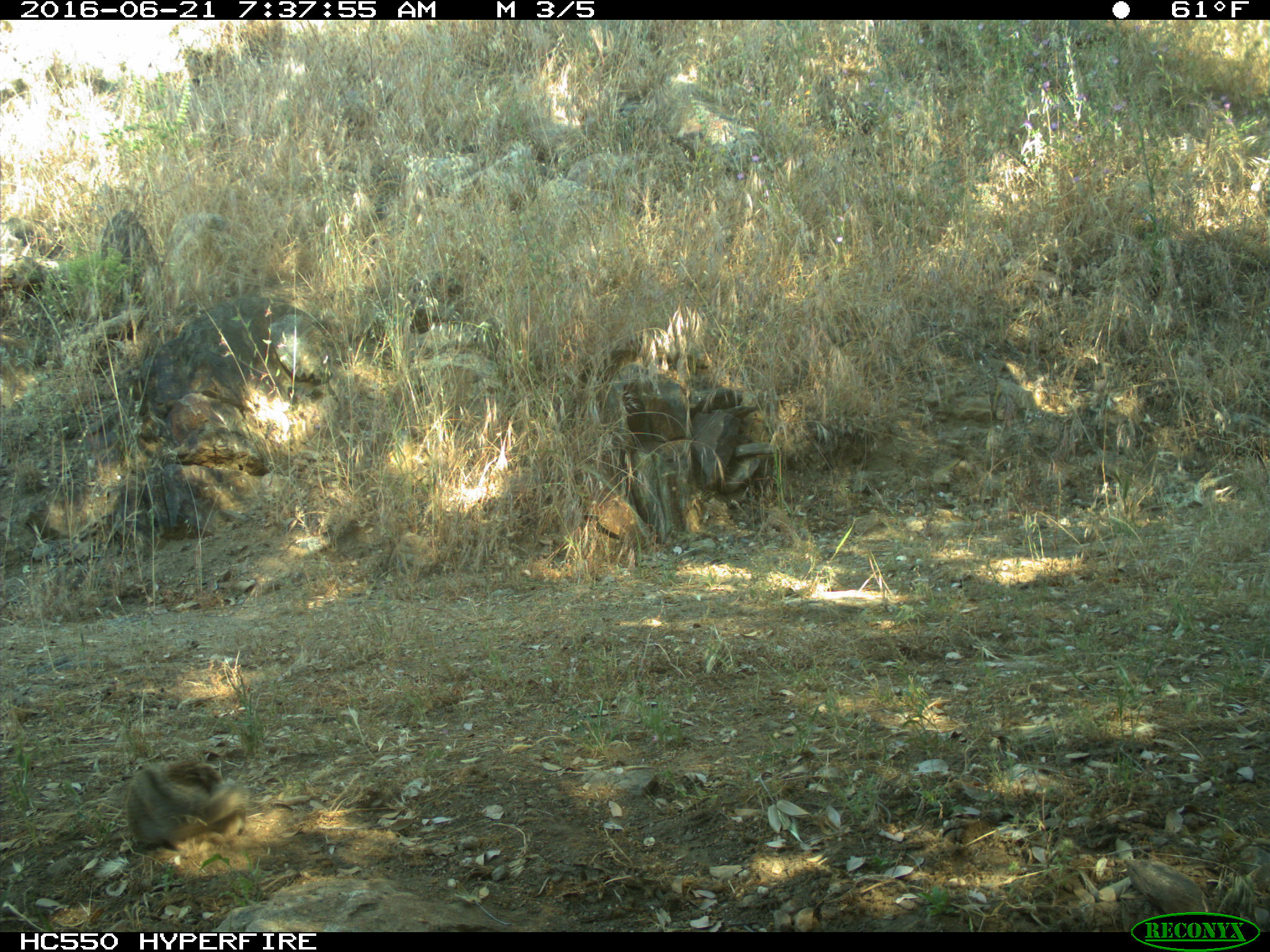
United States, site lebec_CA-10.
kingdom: Animalia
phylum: Chordata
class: Mammalia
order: Rodentia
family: Sciuridae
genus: Otospermophilus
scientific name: Otospermophilus beecheyi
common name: california ground squirrel